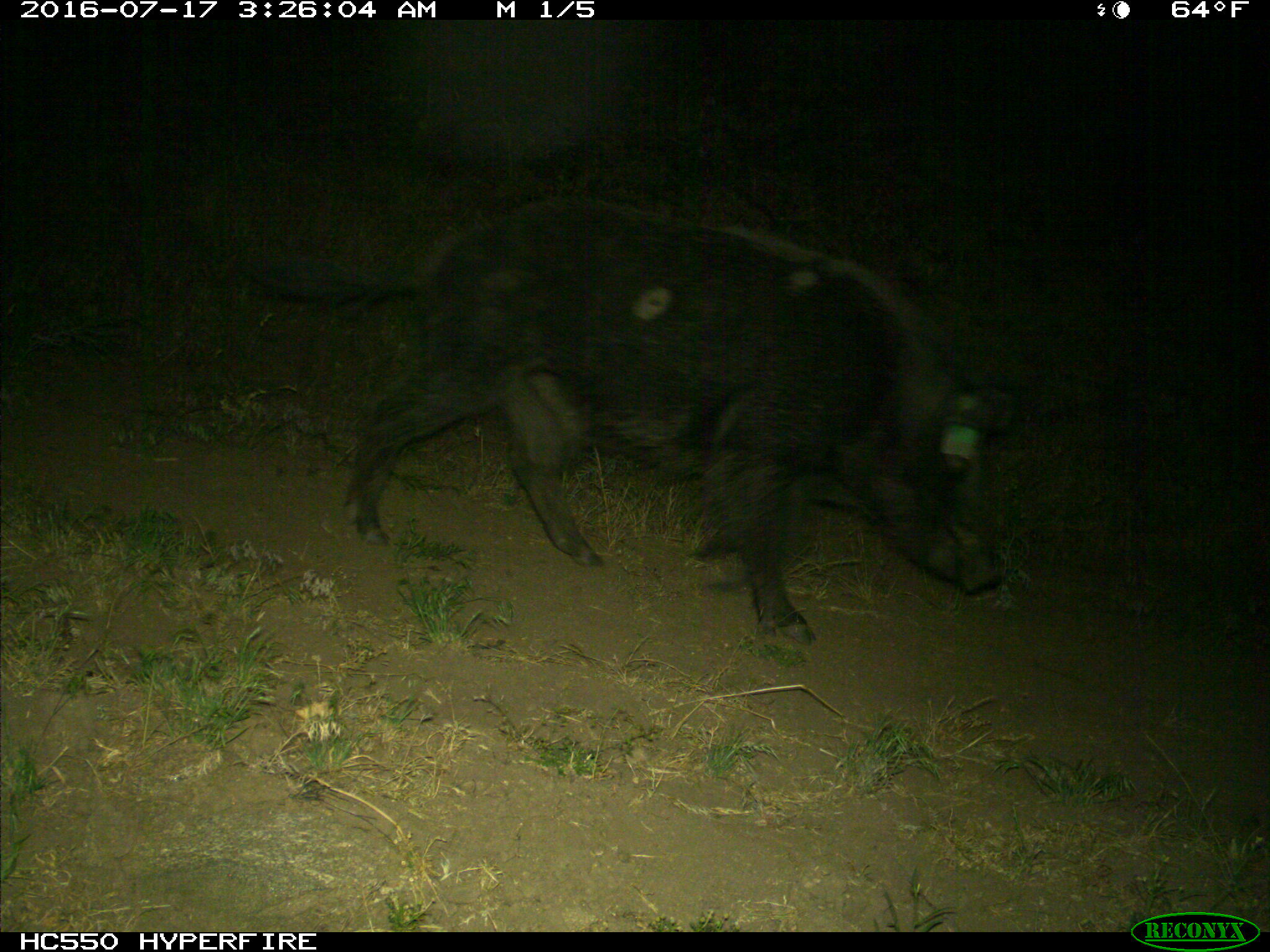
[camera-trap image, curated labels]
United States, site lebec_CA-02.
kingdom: Animalia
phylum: Chordata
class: Mammalia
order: Artiodactyla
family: Suidae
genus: Sus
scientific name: Sus scrofa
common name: wild boar